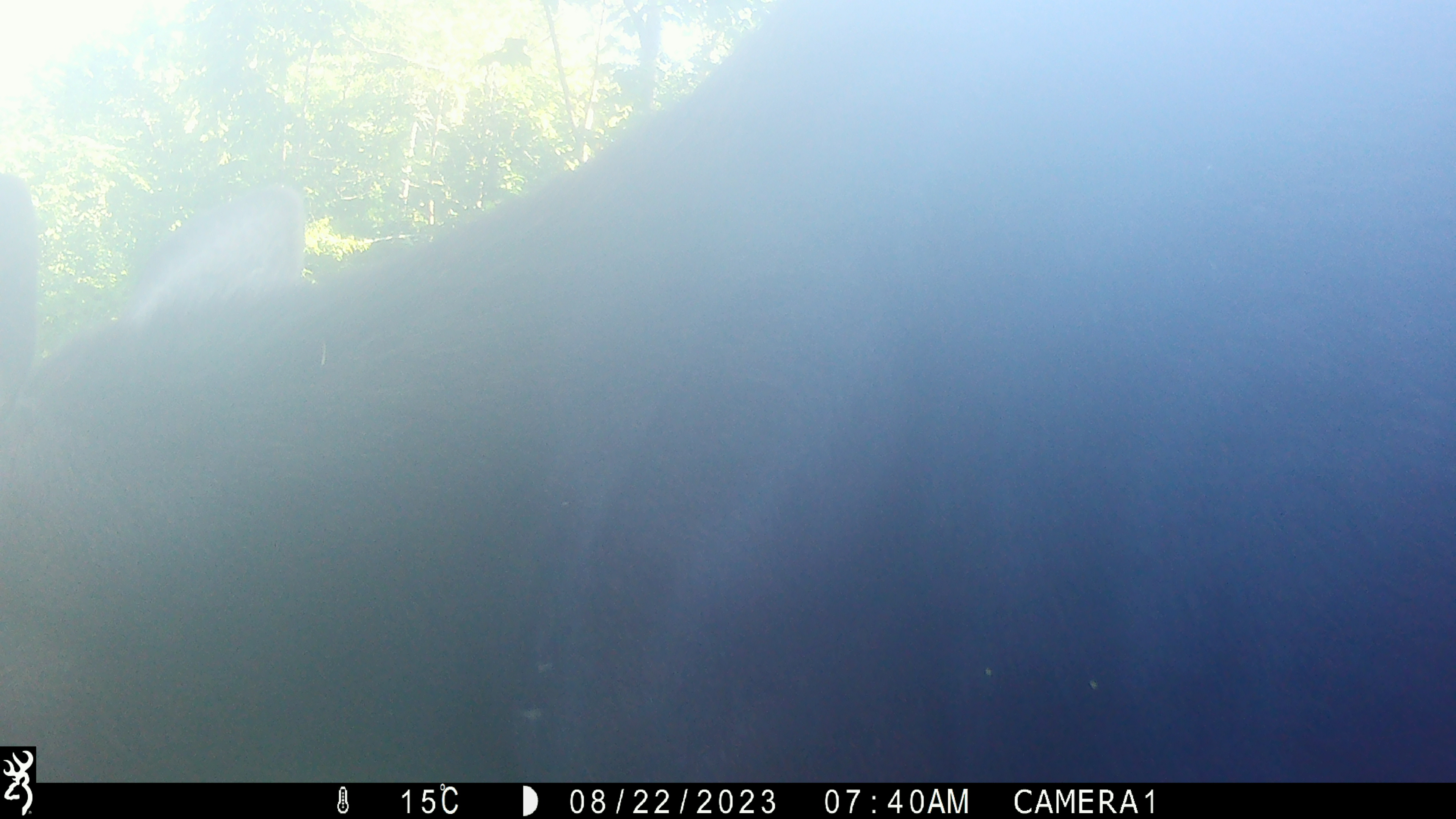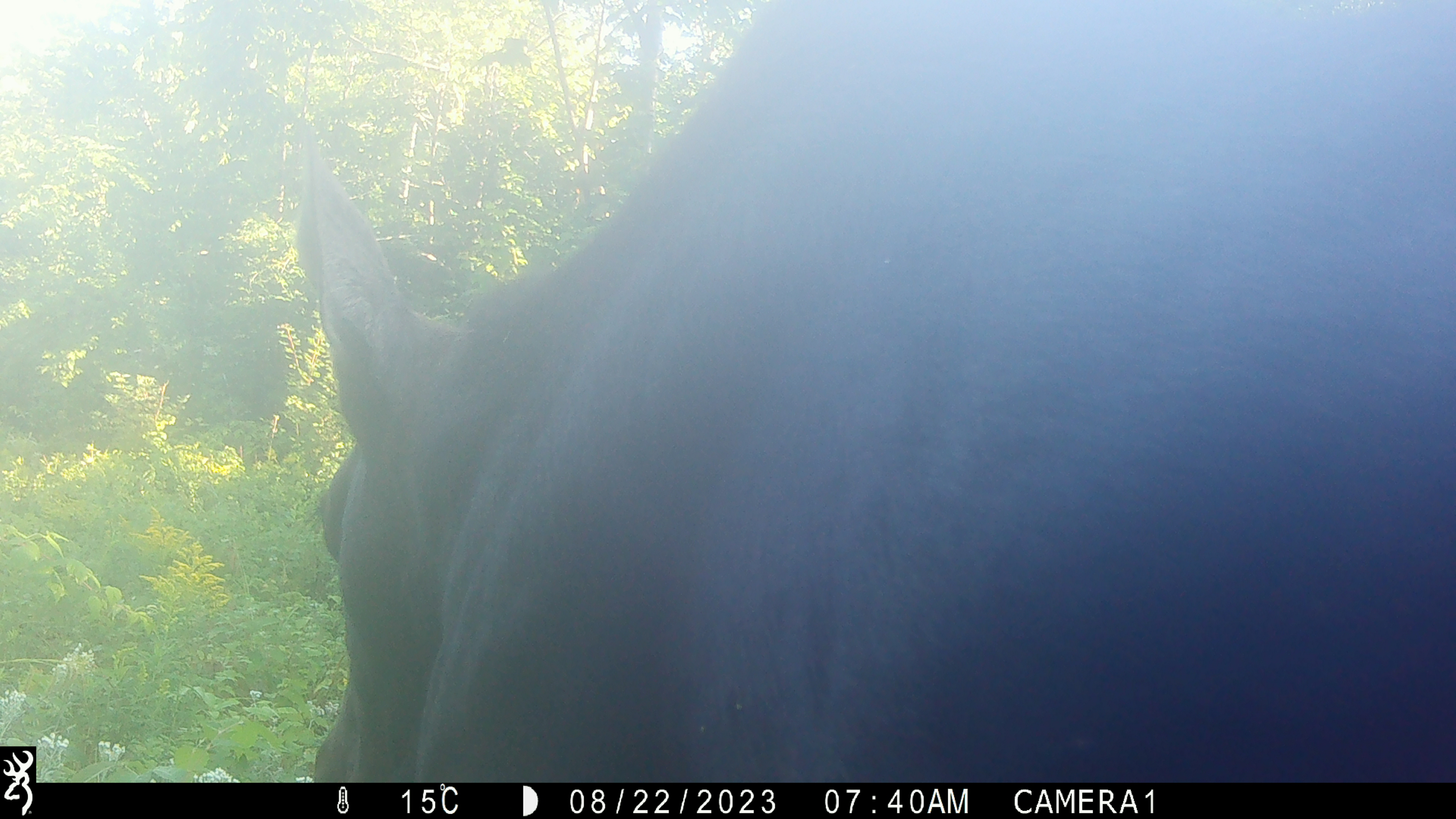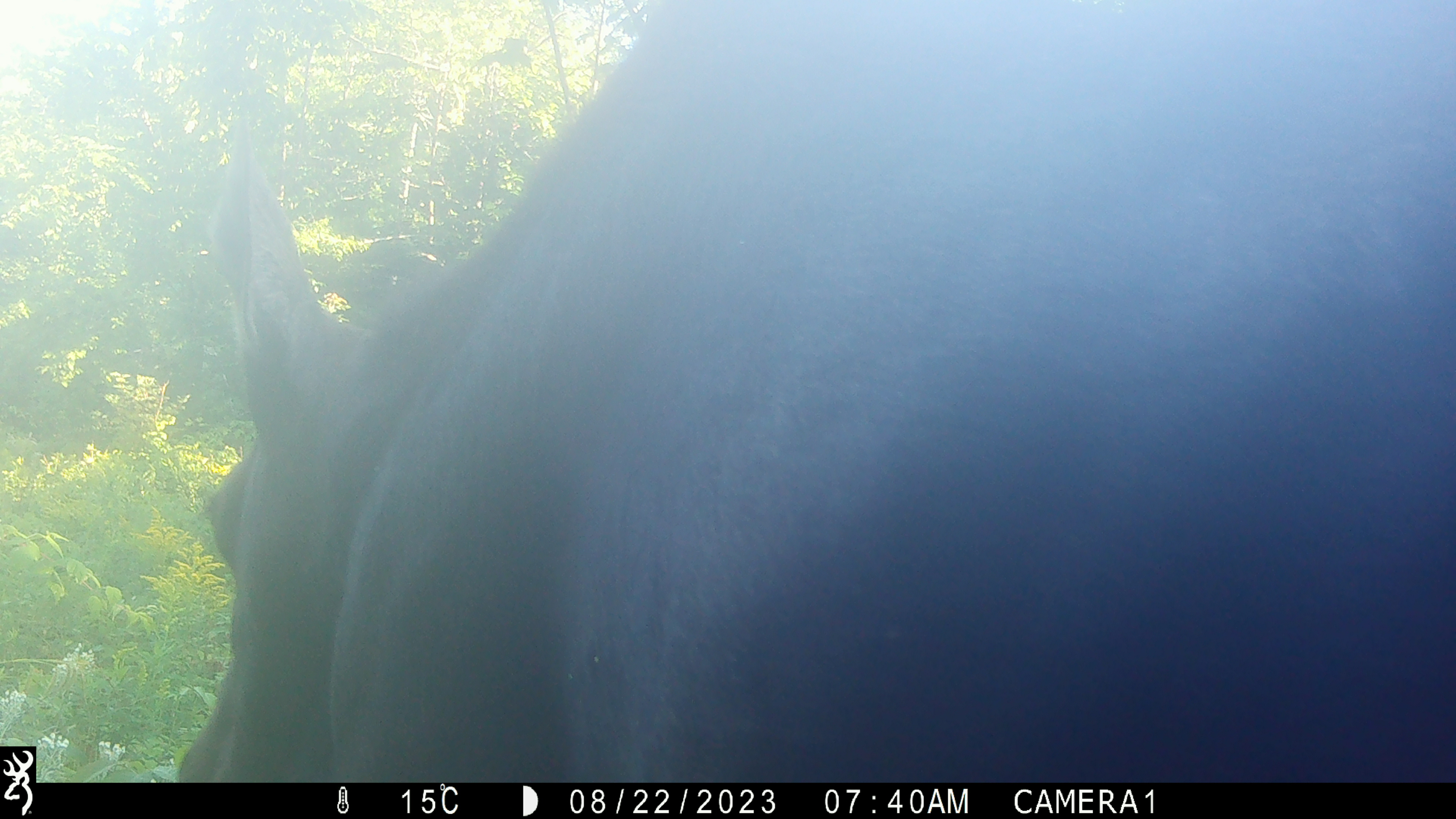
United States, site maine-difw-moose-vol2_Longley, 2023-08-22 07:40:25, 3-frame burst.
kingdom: Animalia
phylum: Chordata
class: Mammalia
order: Artiodactyla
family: Cervidae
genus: Alces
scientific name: Alces alces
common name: moose